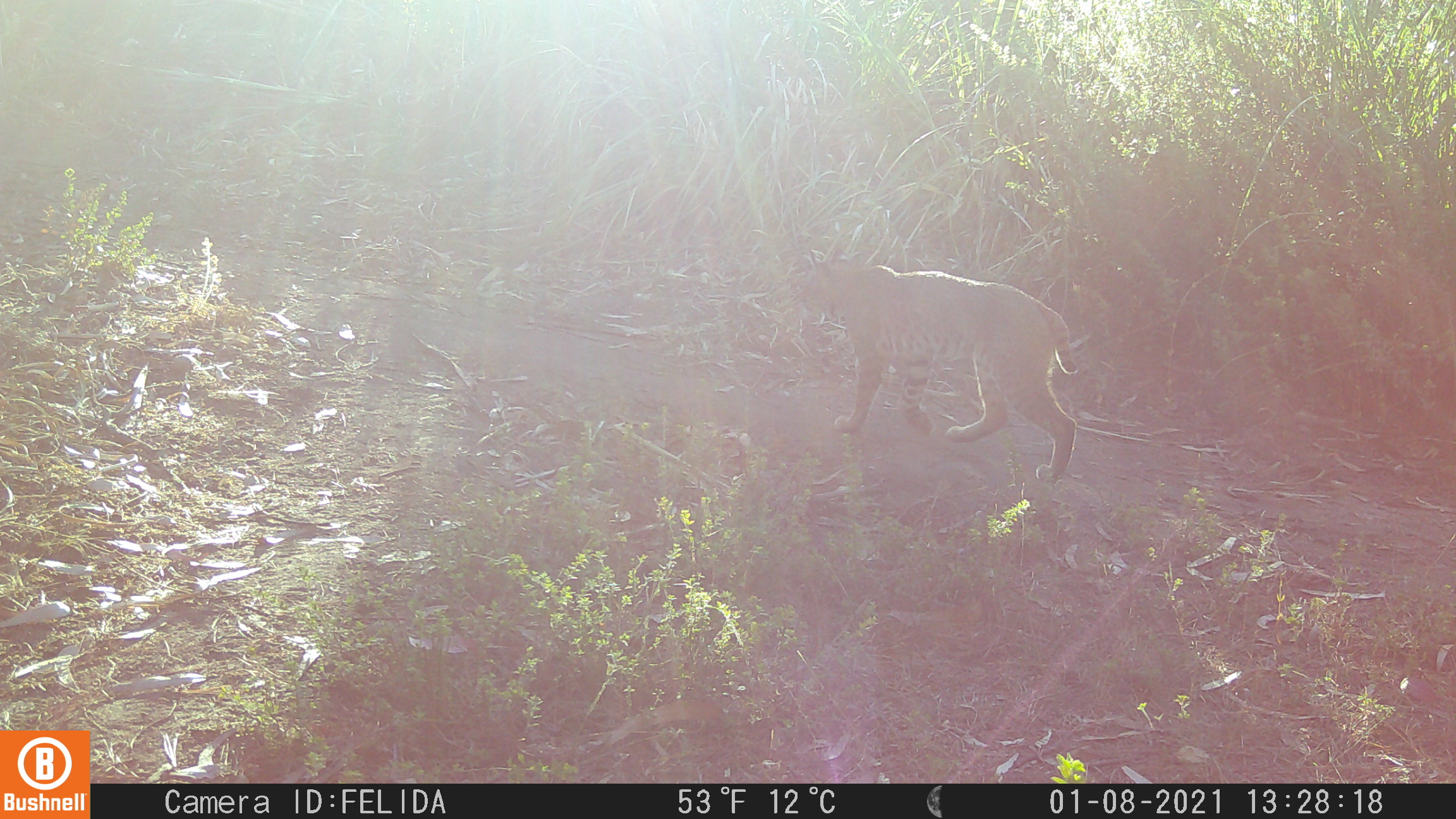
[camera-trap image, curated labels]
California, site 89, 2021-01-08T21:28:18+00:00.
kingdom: Animalia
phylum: Chordata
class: Mammalia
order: Carnivora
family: Felidae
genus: Lynx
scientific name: Lynx rufus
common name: bobcat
Bobcat (Lynx rufus).